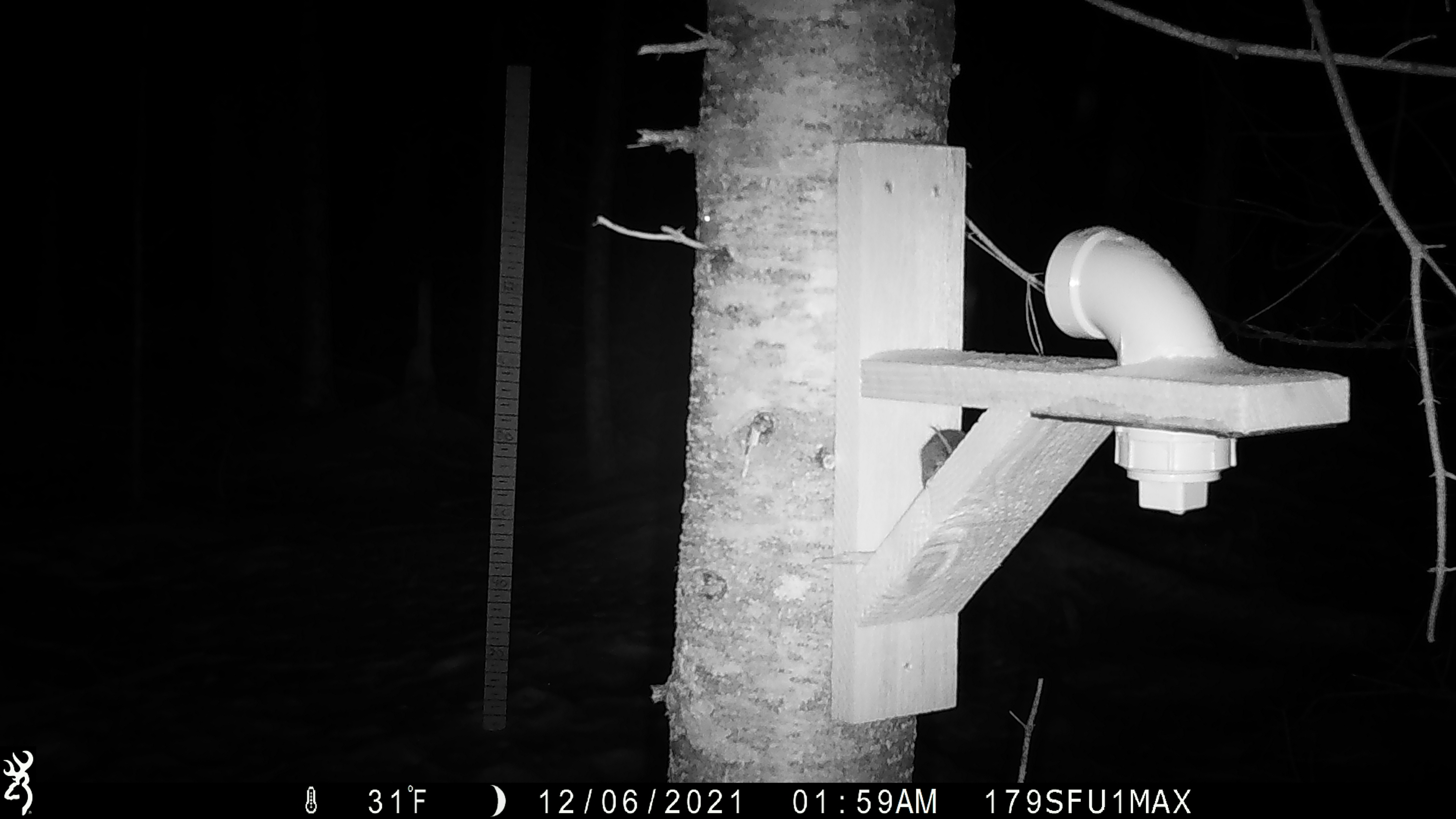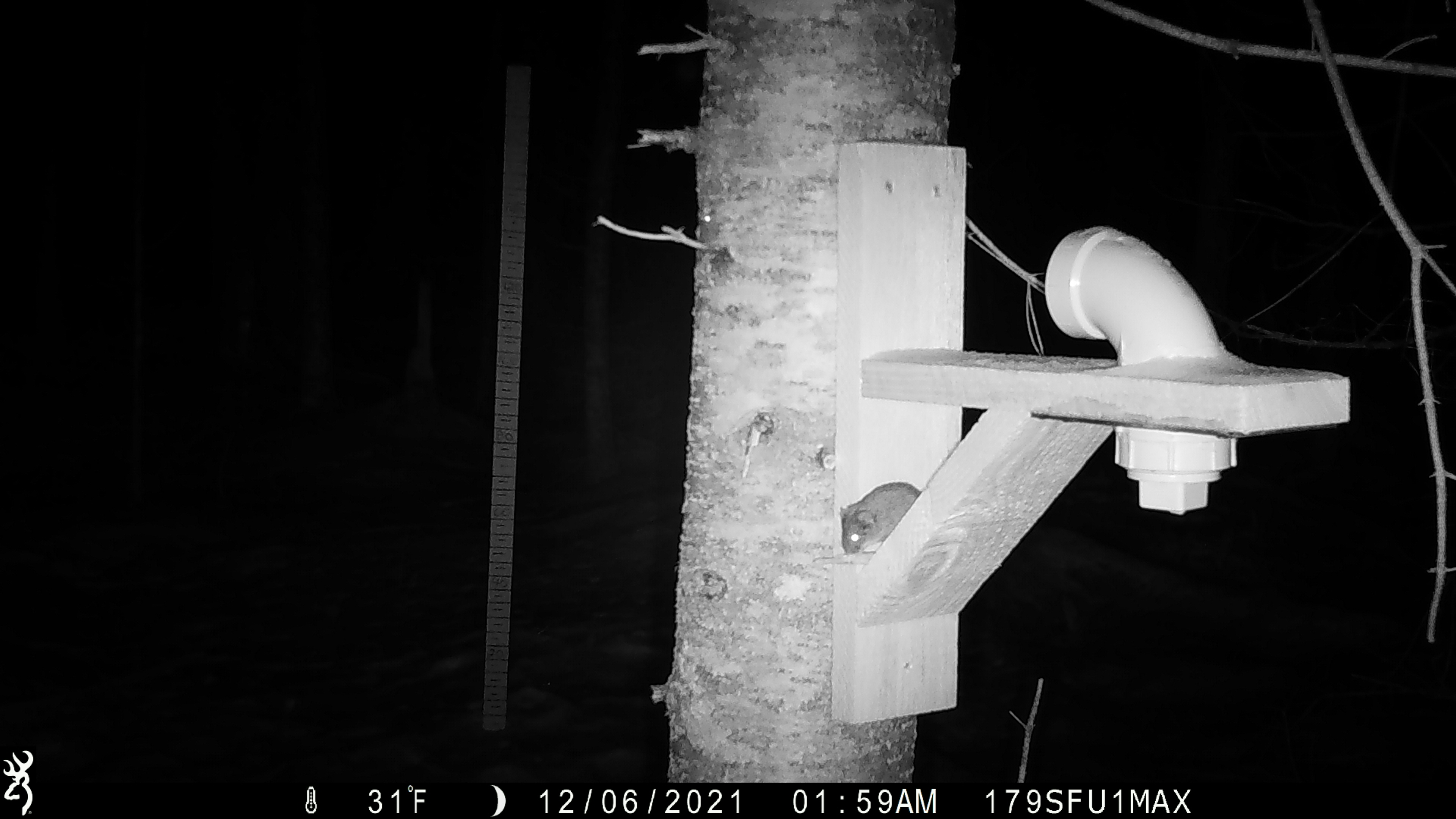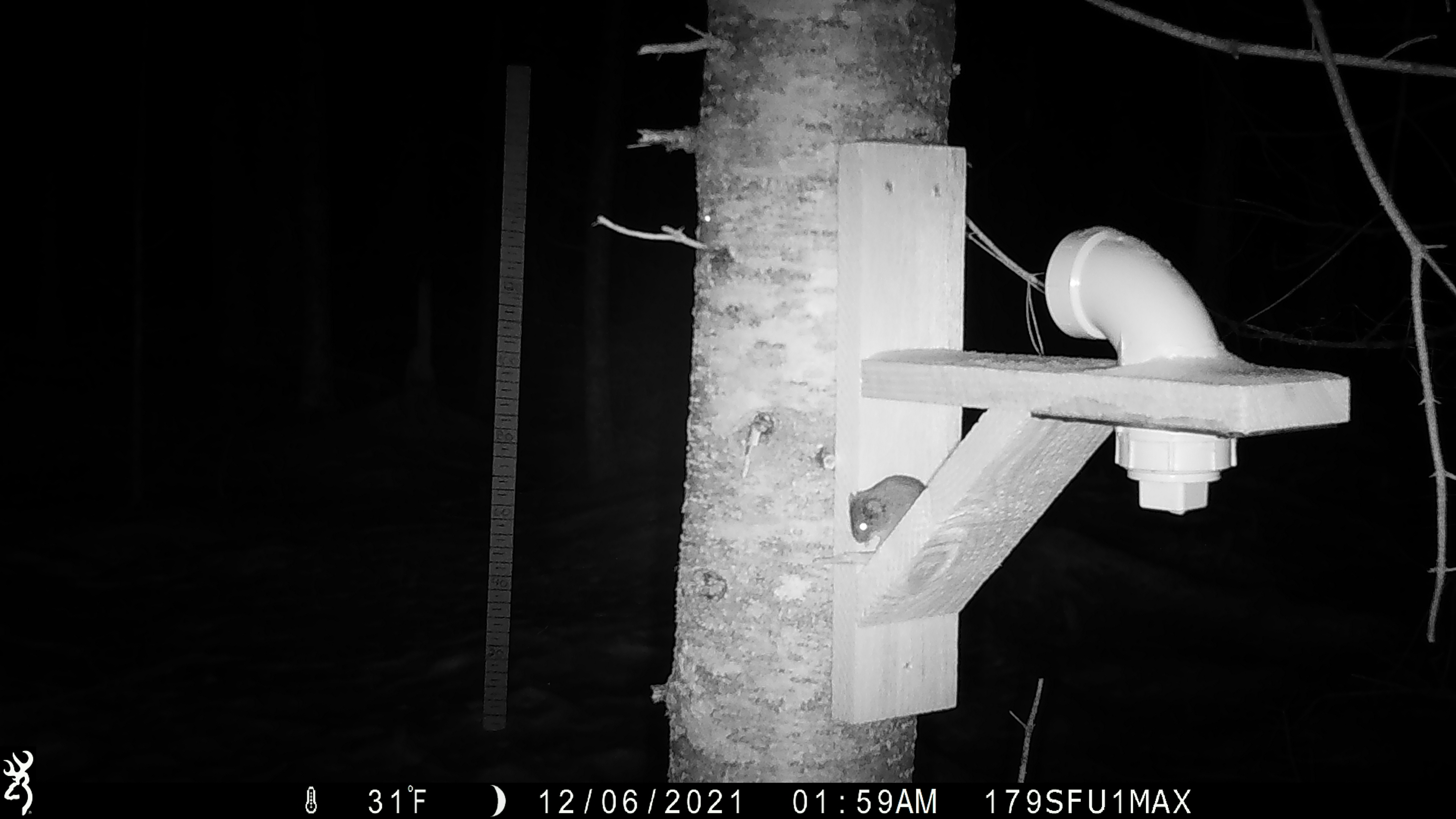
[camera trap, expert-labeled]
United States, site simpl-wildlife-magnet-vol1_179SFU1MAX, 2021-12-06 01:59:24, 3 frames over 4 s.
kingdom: Animalia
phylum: Chordata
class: Mammalia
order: Rodentia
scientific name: Rodentia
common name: mouse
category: mouse sp.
Mouse sp. (mouse) (Rodentia).